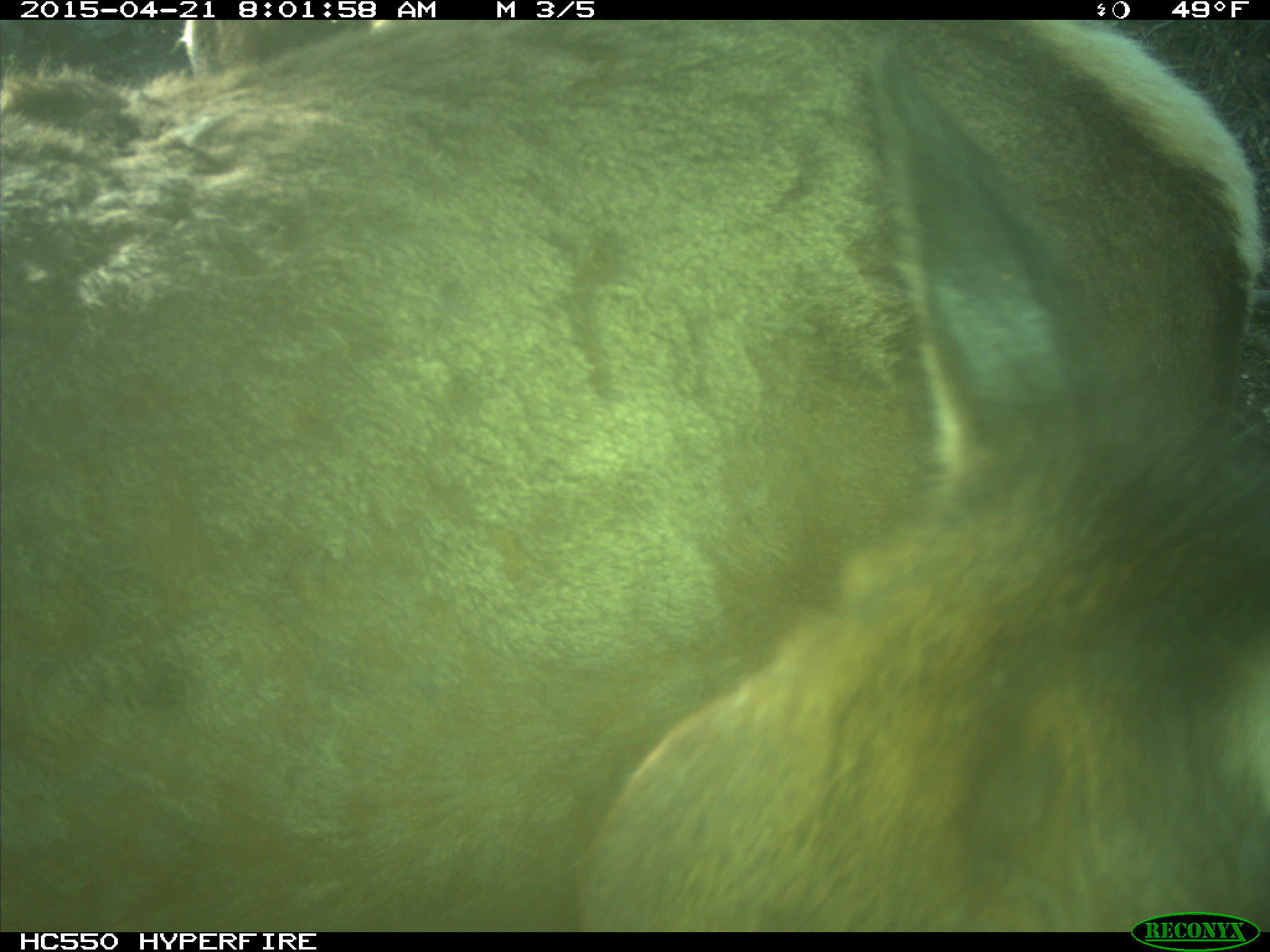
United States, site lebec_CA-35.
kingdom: Animalia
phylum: Chordata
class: Mammalia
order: Artiodactyla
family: Cervidae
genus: Cervus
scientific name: Cervus canadensis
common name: elk